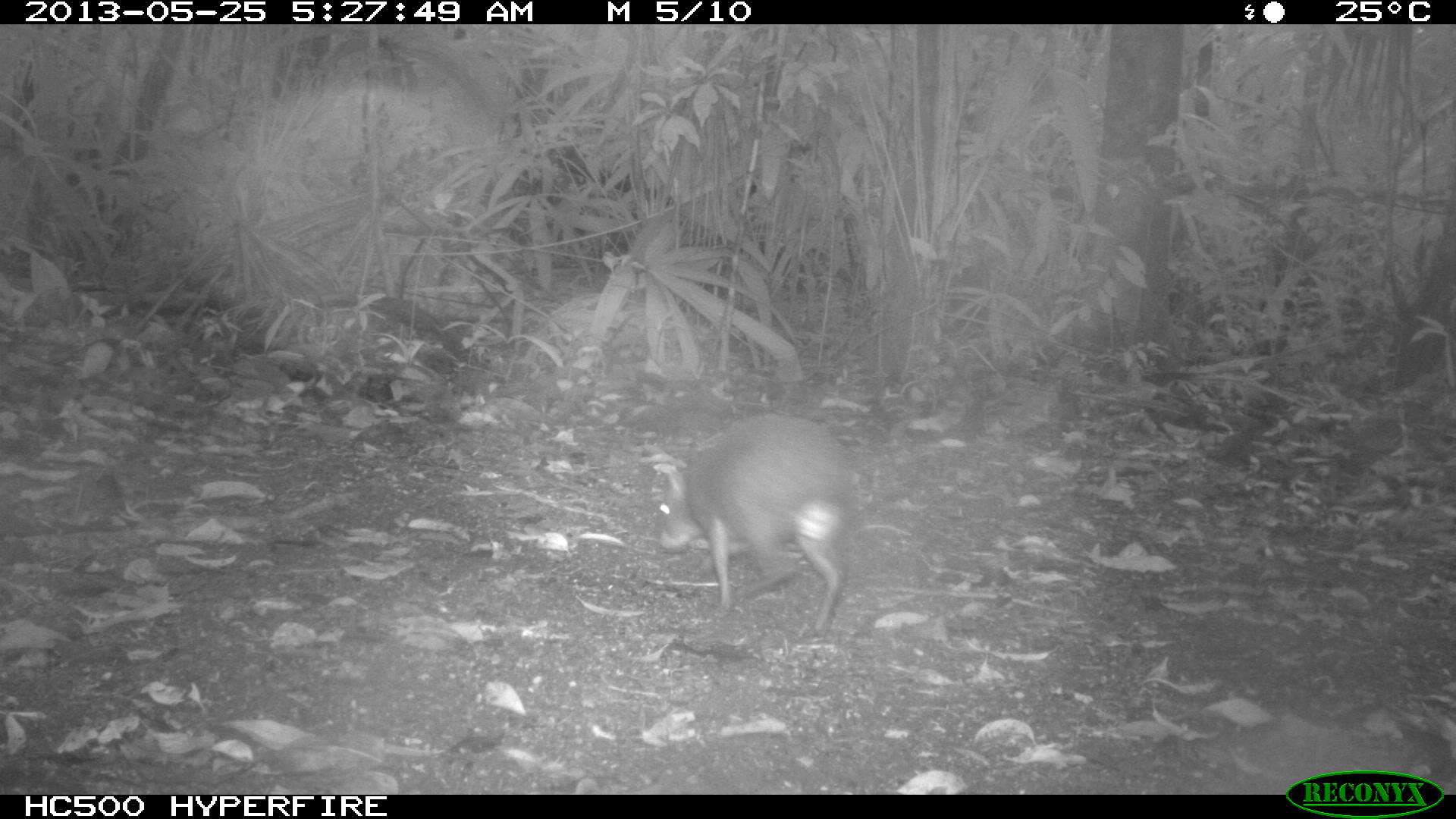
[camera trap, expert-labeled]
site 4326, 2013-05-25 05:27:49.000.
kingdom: Animalia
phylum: Chordata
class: Mammalia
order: Rodentia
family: Dasyproctidae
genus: Dasyprocta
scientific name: Dasyprocta punctata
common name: central american agouti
Dasyprocta punctata (central american agouti), count 1.